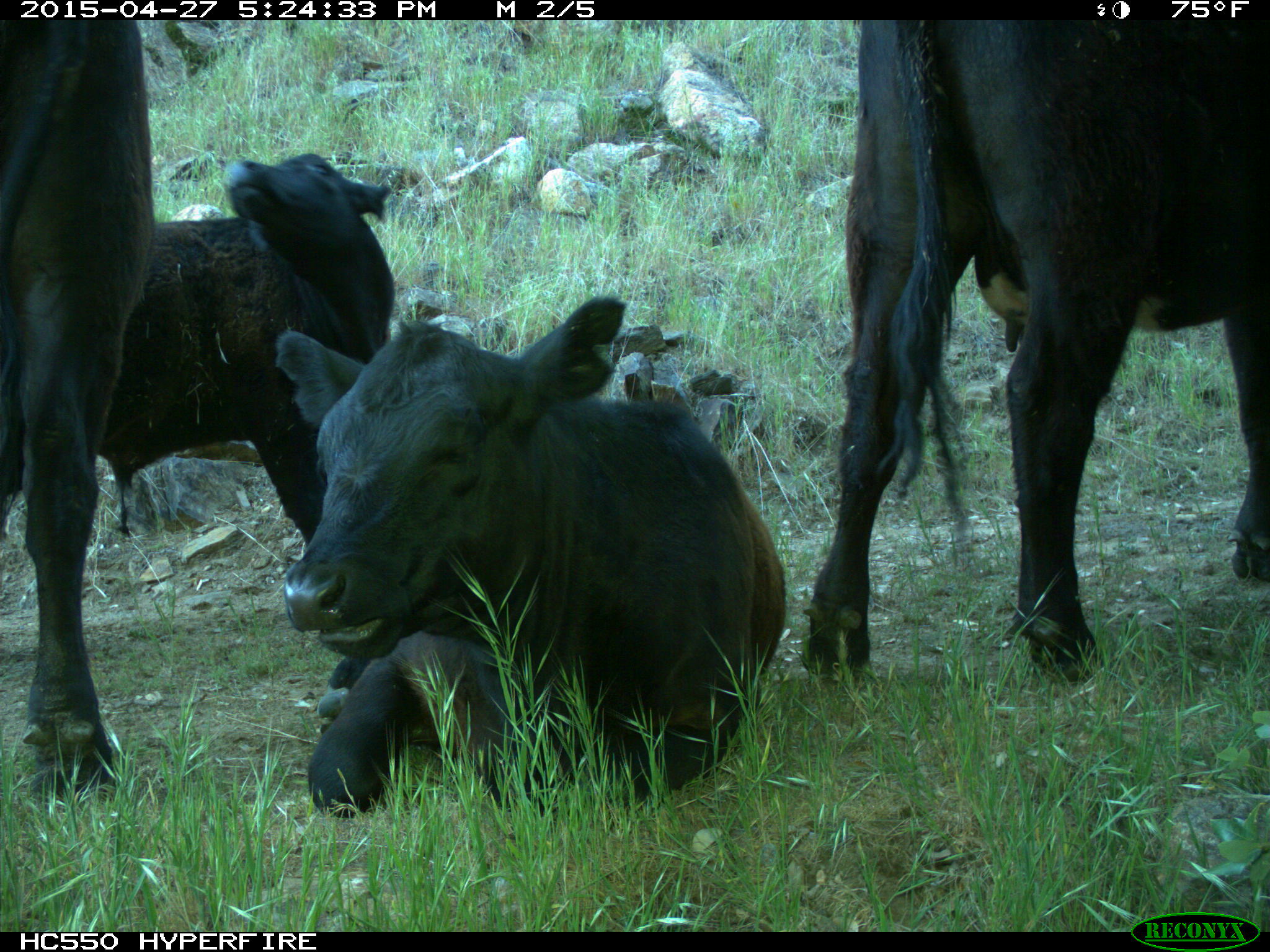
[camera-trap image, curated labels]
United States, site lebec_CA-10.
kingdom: Animalia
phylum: Chordata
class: Mammalia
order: Artiodactyla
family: Bovidae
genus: Bos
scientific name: Bos taurus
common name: domestic cow